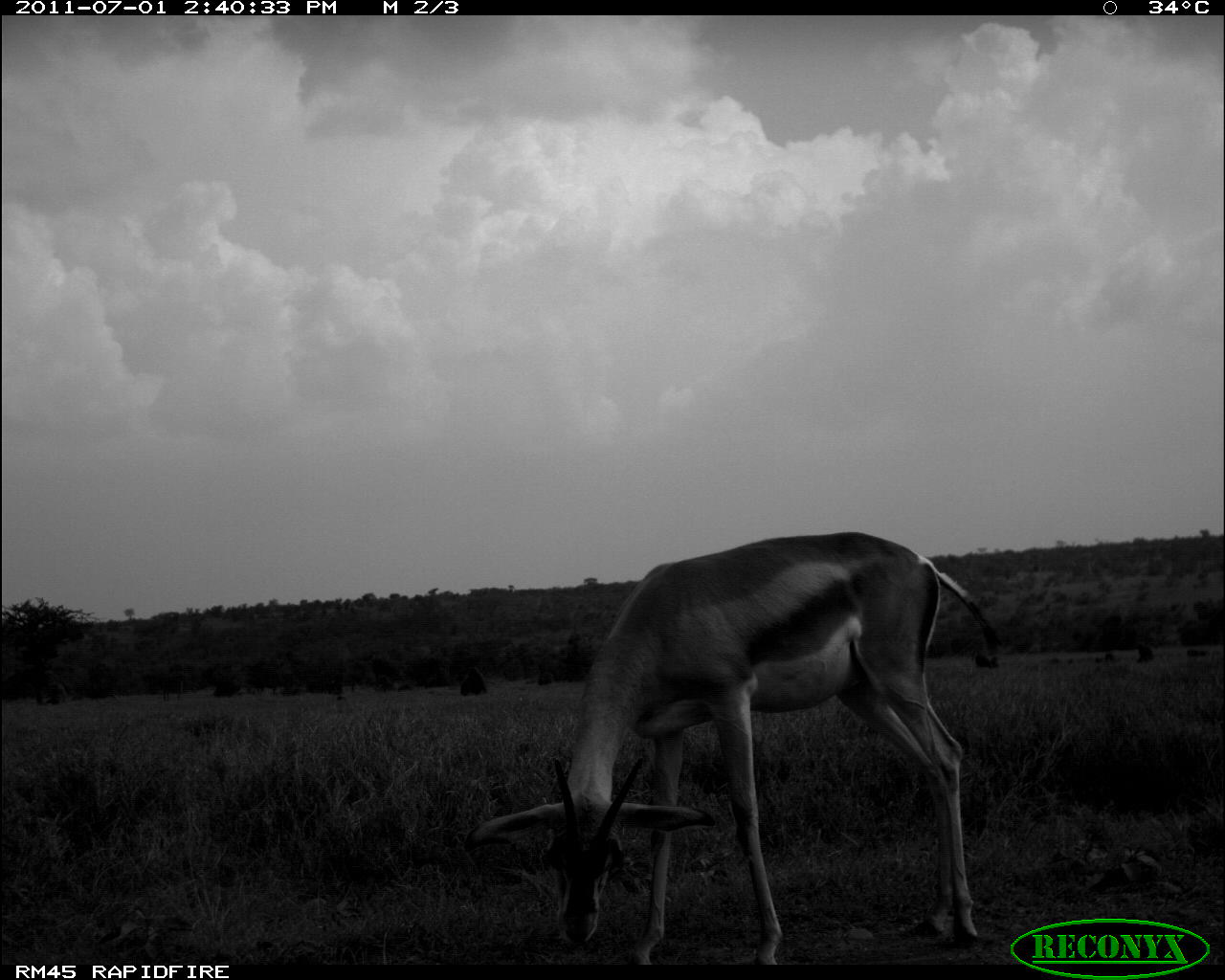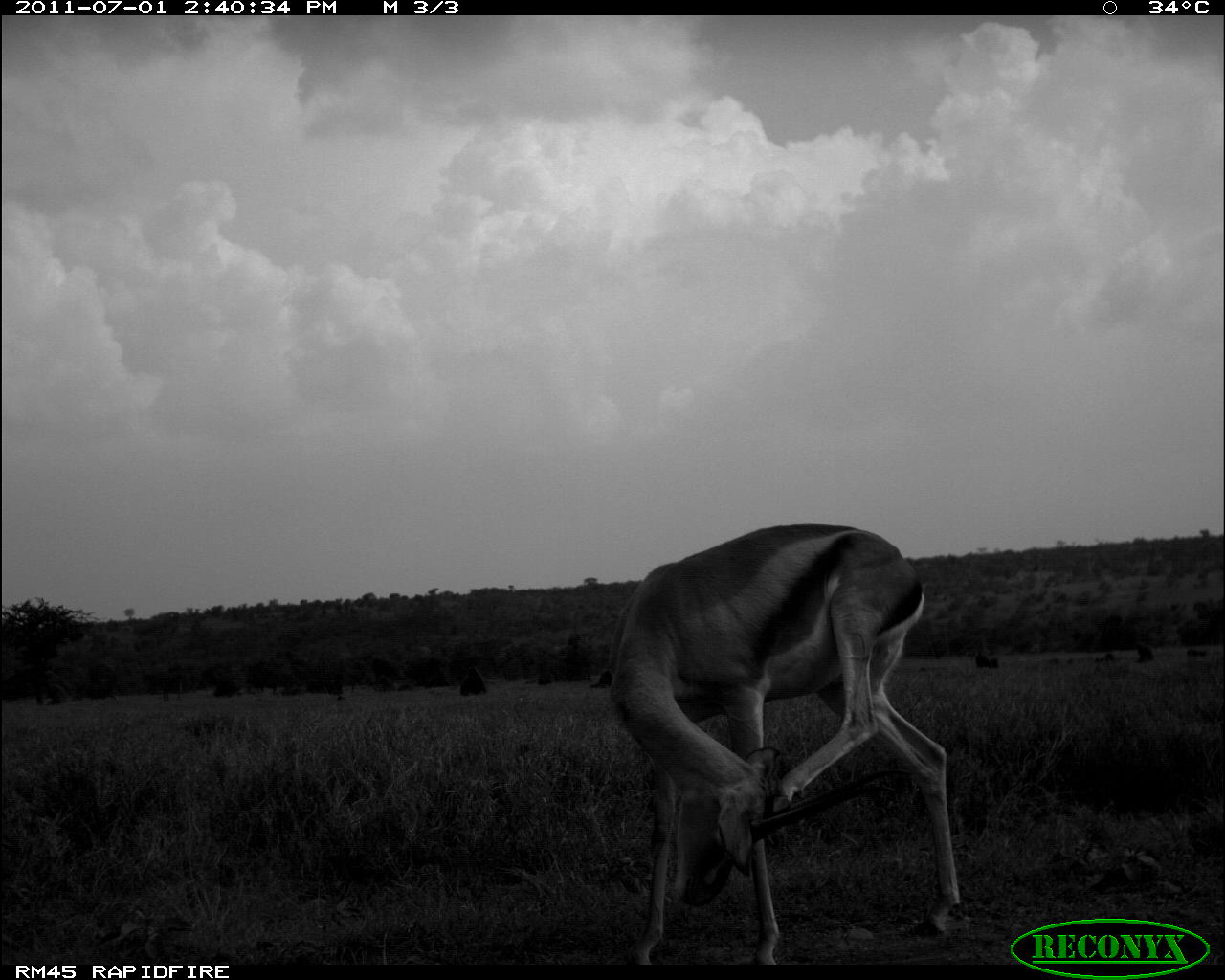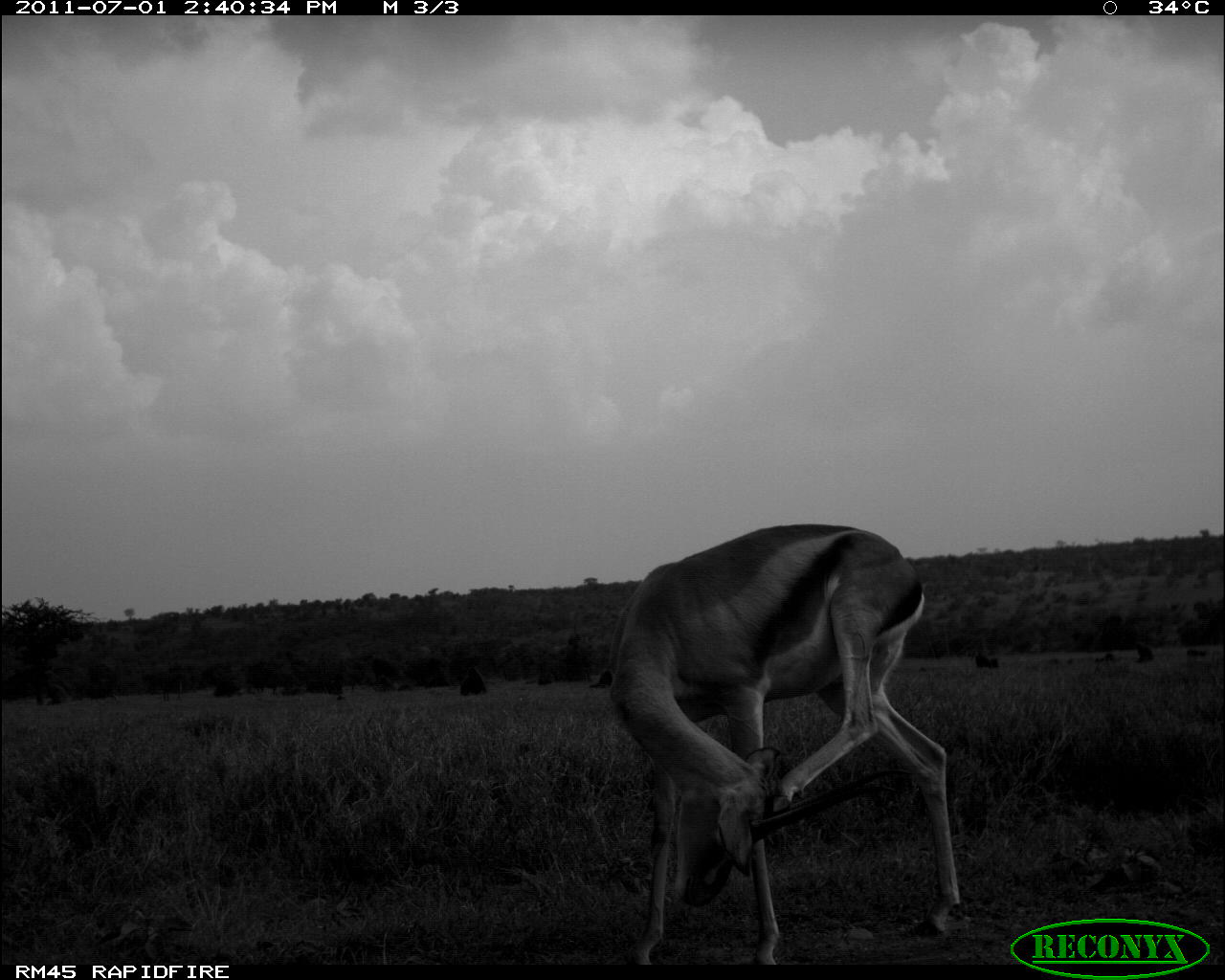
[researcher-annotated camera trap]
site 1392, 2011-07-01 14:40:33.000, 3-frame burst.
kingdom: Animalia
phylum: Chordata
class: Mammalia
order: Primates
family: Cercopithecidae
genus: Papio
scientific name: Papio anubis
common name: olive baboon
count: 4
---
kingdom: Animalia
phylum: Chordata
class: Mammalia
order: Artiodactyla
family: Bovidae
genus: Nanger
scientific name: Nanger granti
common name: grant's gazelle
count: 1